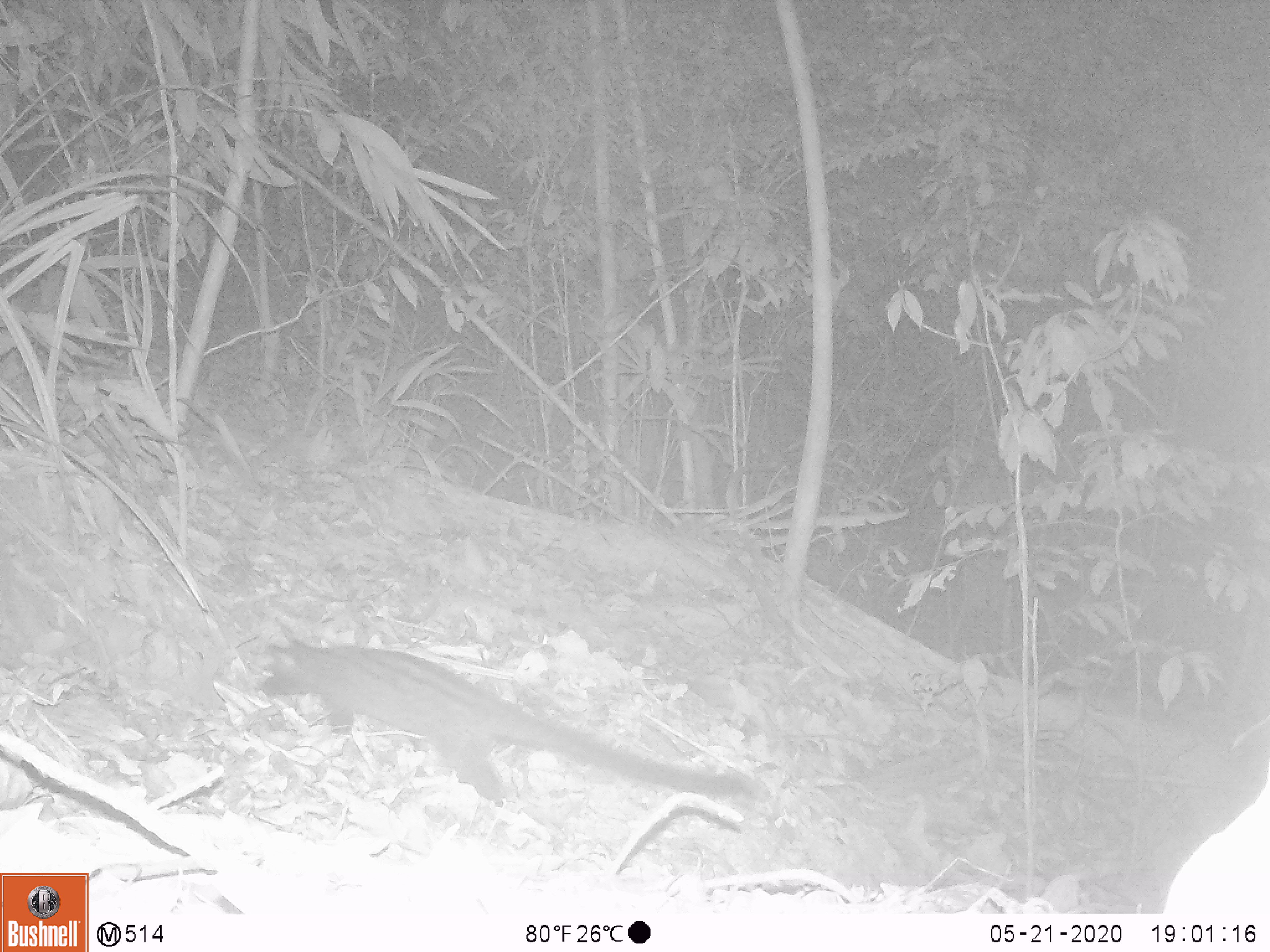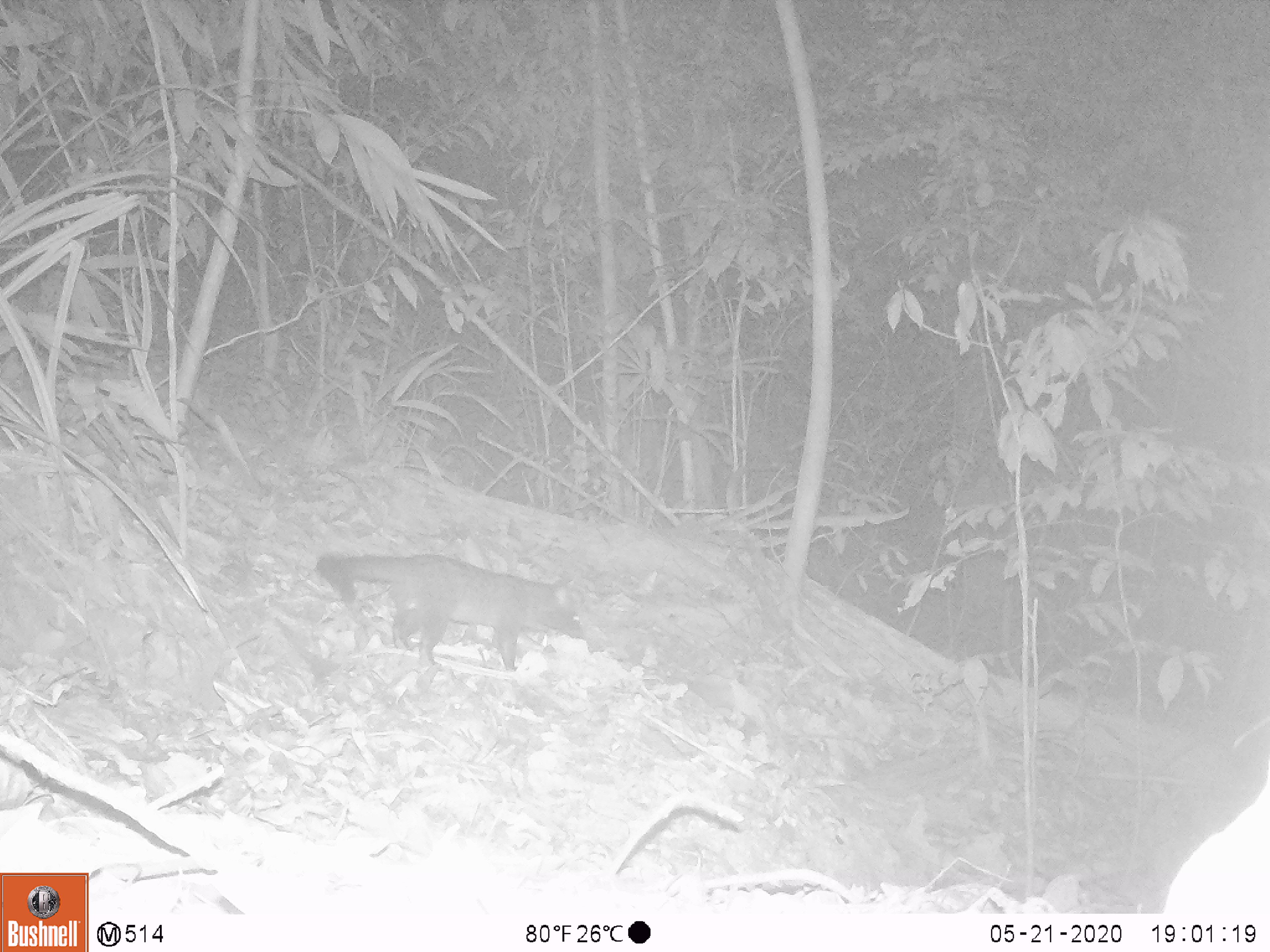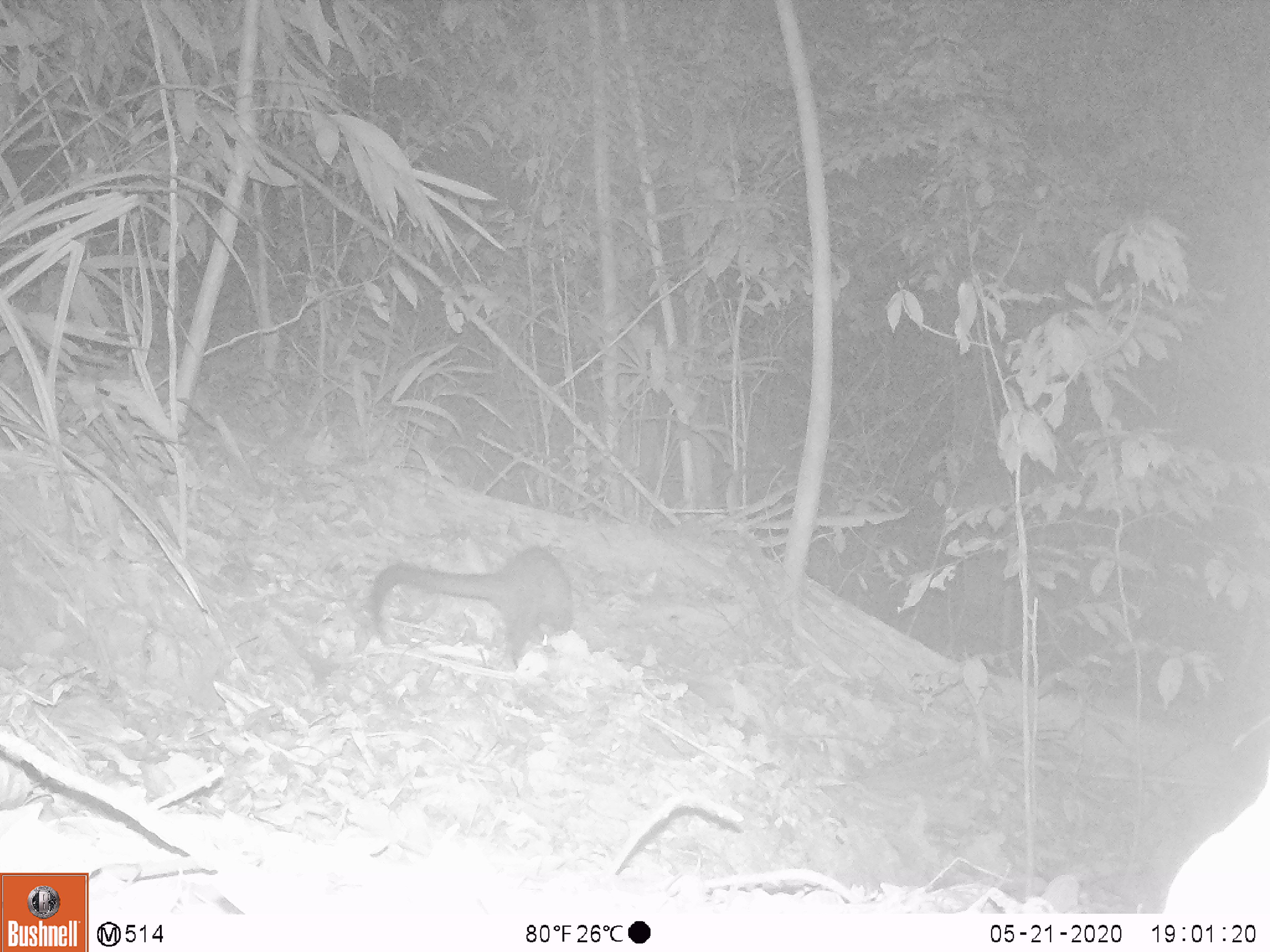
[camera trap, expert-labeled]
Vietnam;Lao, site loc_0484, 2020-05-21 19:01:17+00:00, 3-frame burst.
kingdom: Animalia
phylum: Chordata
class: Mammalia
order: Carnivora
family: Viverridae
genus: Paradoxurus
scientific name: Paradoxurus hermaphroditus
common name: common palm civet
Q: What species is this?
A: Common palm civet (Paradoxurus hermaphroditus).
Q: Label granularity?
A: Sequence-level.